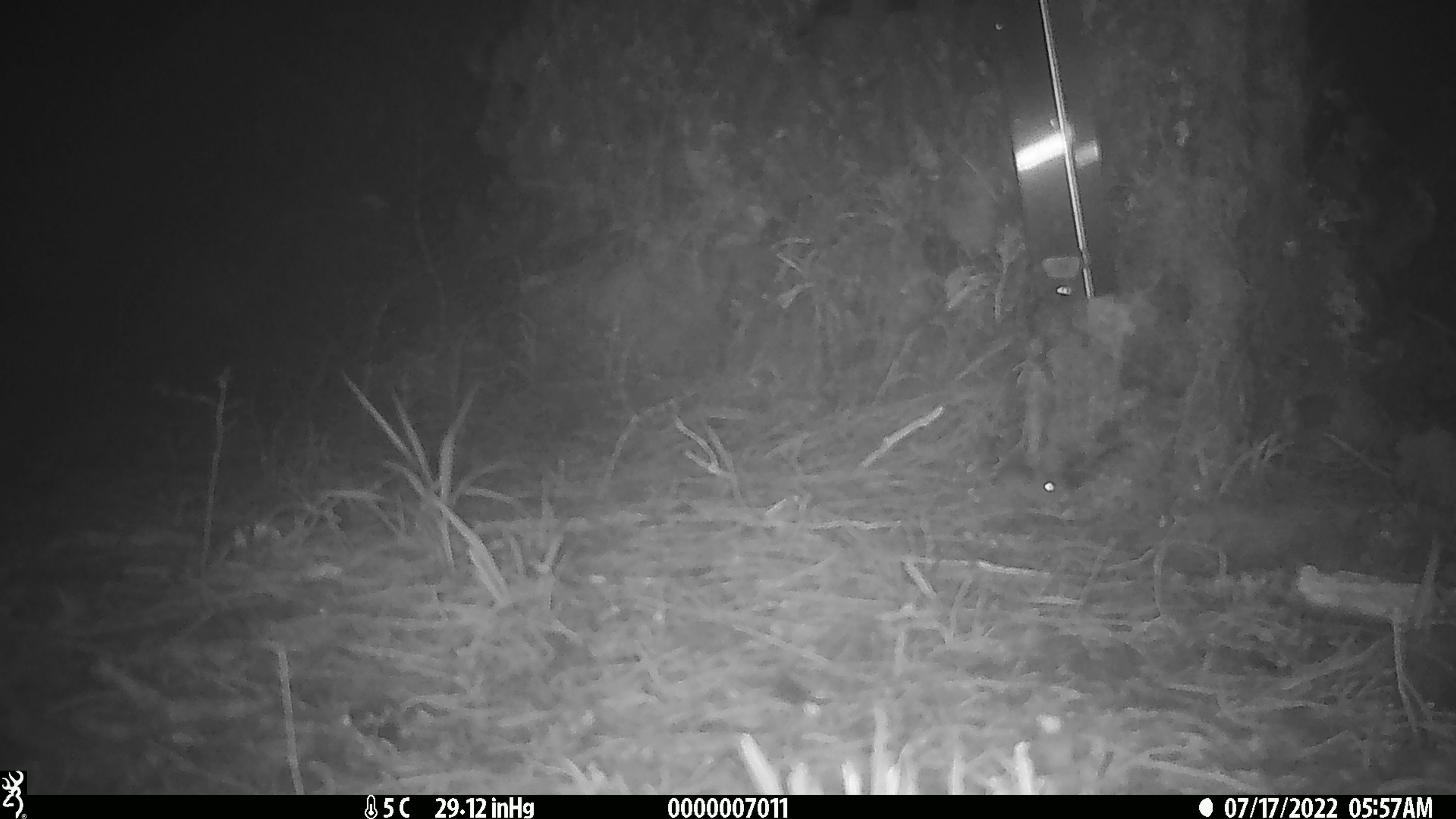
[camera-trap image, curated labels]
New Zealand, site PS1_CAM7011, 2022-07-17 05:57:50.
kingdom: Animalia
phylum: Chordata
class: Mammalia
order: Rodentia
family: Muridae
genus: Mus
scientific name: Mus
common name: mouse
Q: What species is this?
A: Mouse (Mus).